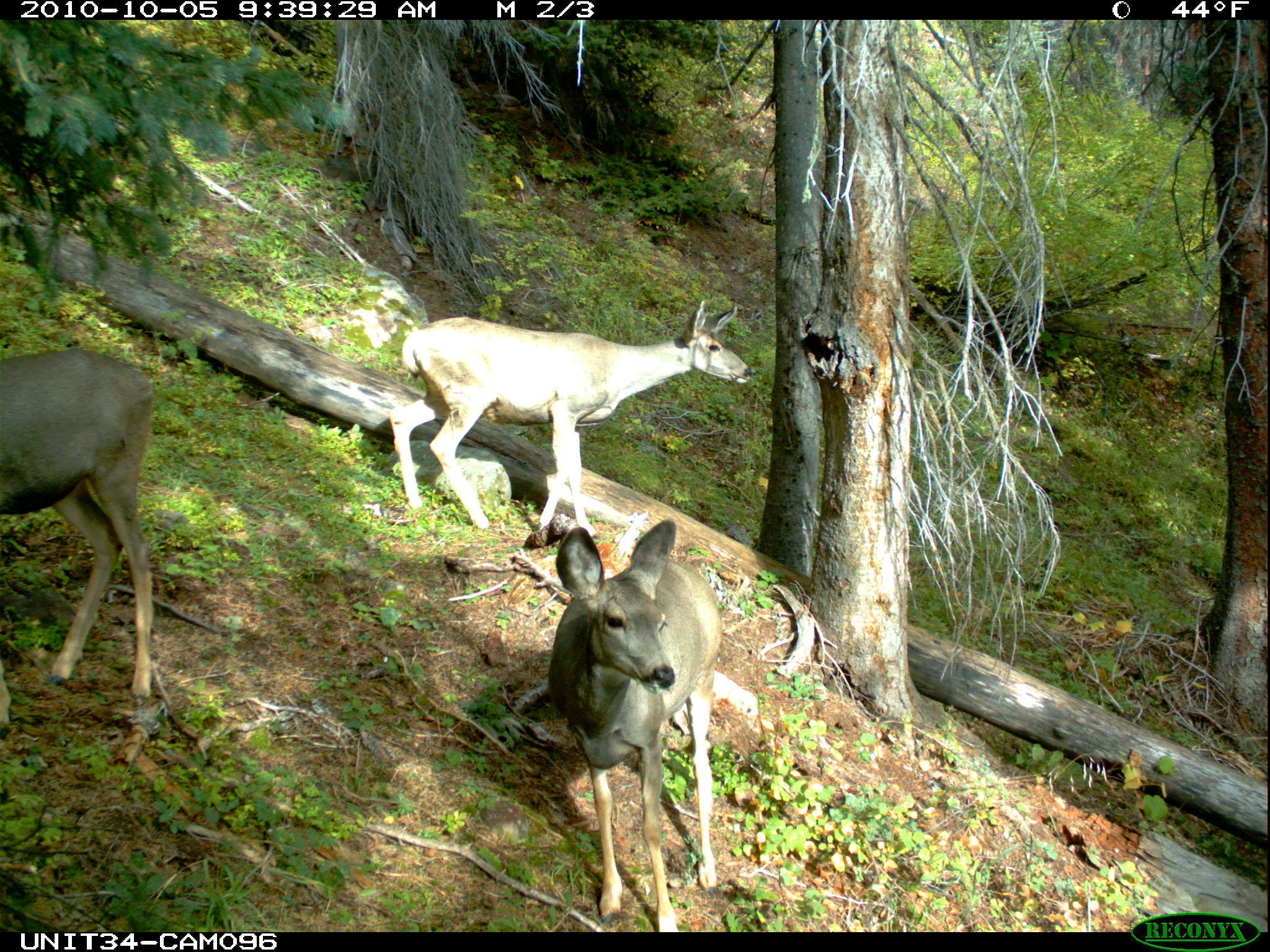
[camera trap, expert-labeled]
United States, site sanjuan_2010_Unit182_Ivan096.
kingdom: Animalia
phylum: Chordata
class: Mammalia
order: Artiodactyla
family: Cervidae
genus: Odocoileus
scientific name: Odocoileus hemionus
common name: mule deer